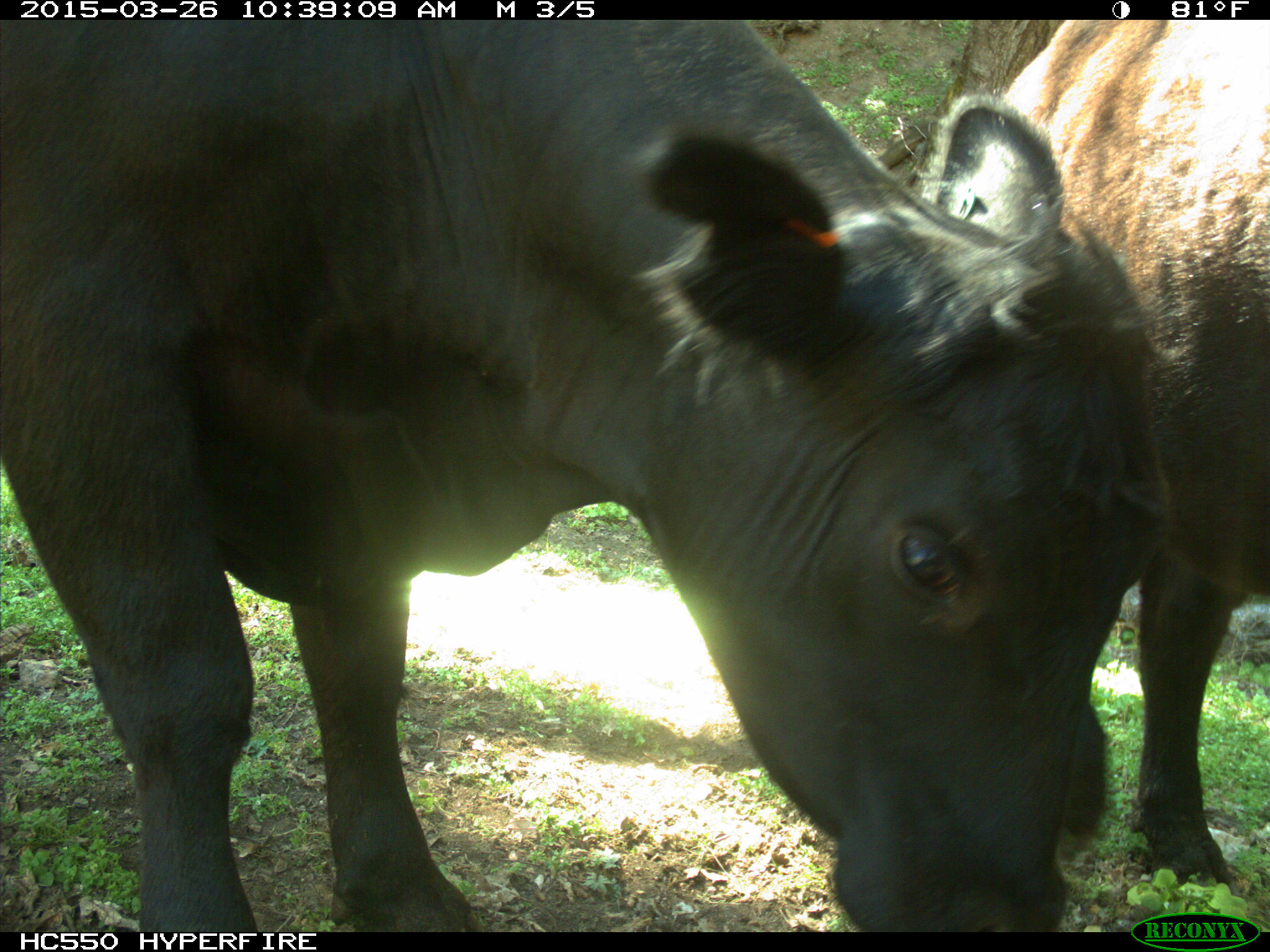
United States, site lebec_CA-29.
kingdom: Animalia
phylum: Chordata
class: Mammalia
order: Artiodactyla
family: Bovidae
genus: Bos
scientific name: Bos taurus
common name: domestic cow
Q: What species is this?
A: Bos taurus (domestic cow).